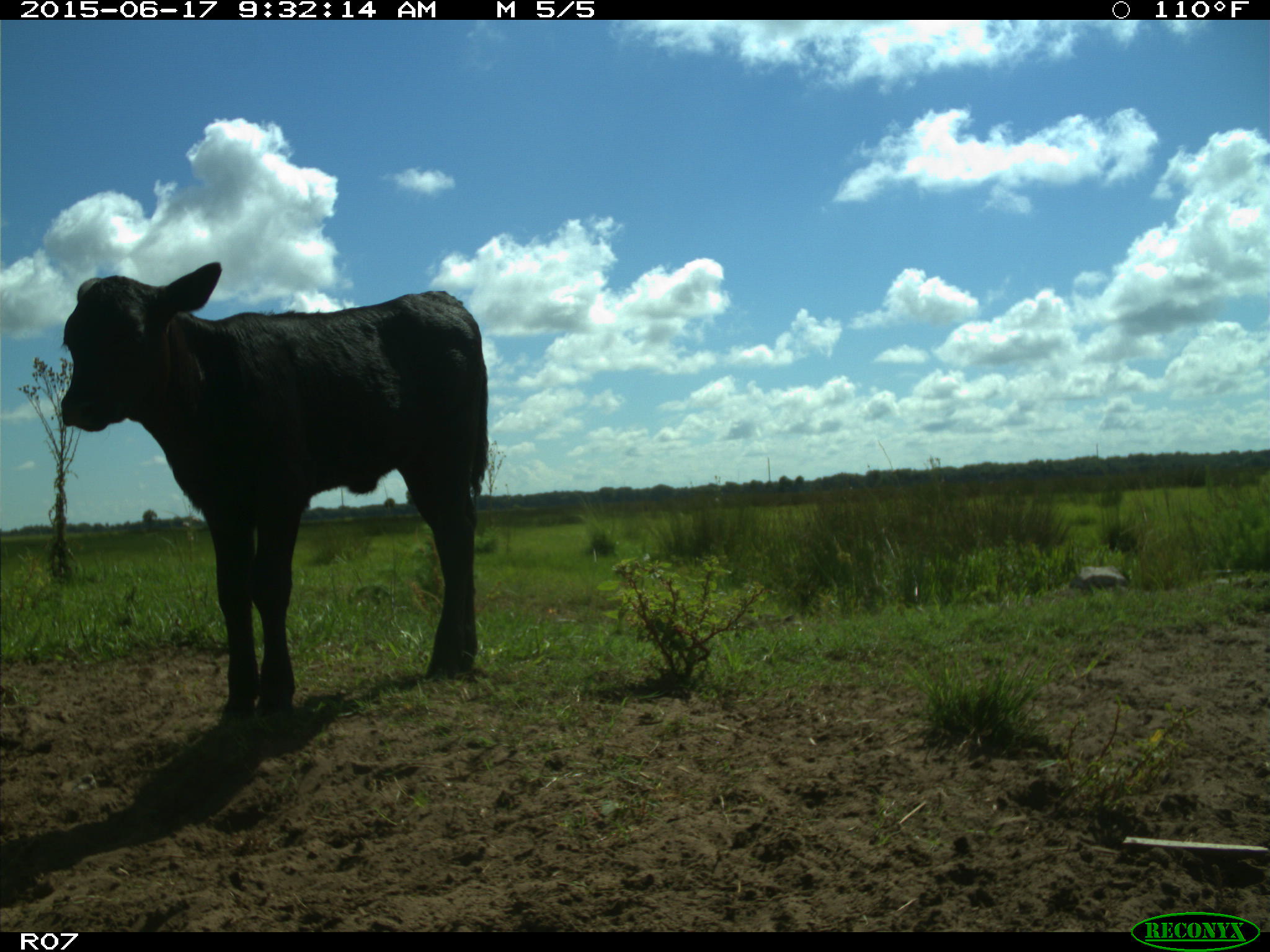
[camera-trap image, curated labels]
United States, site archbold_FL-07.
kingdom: Animalia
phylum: Chordata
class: Mammalia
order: Artiodactyla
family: Bovidae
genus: Bos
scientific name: Bos taurus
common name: domestic cow